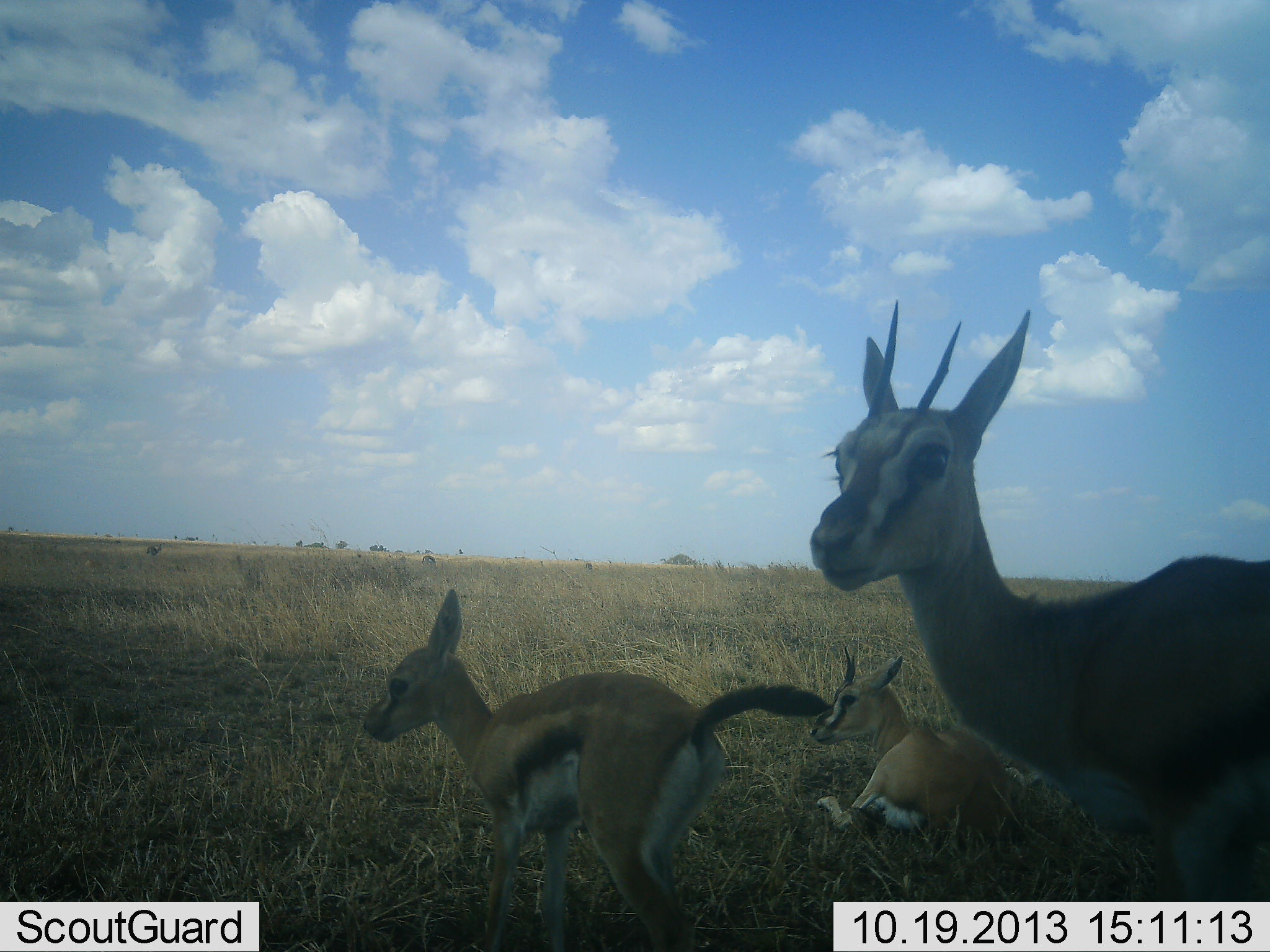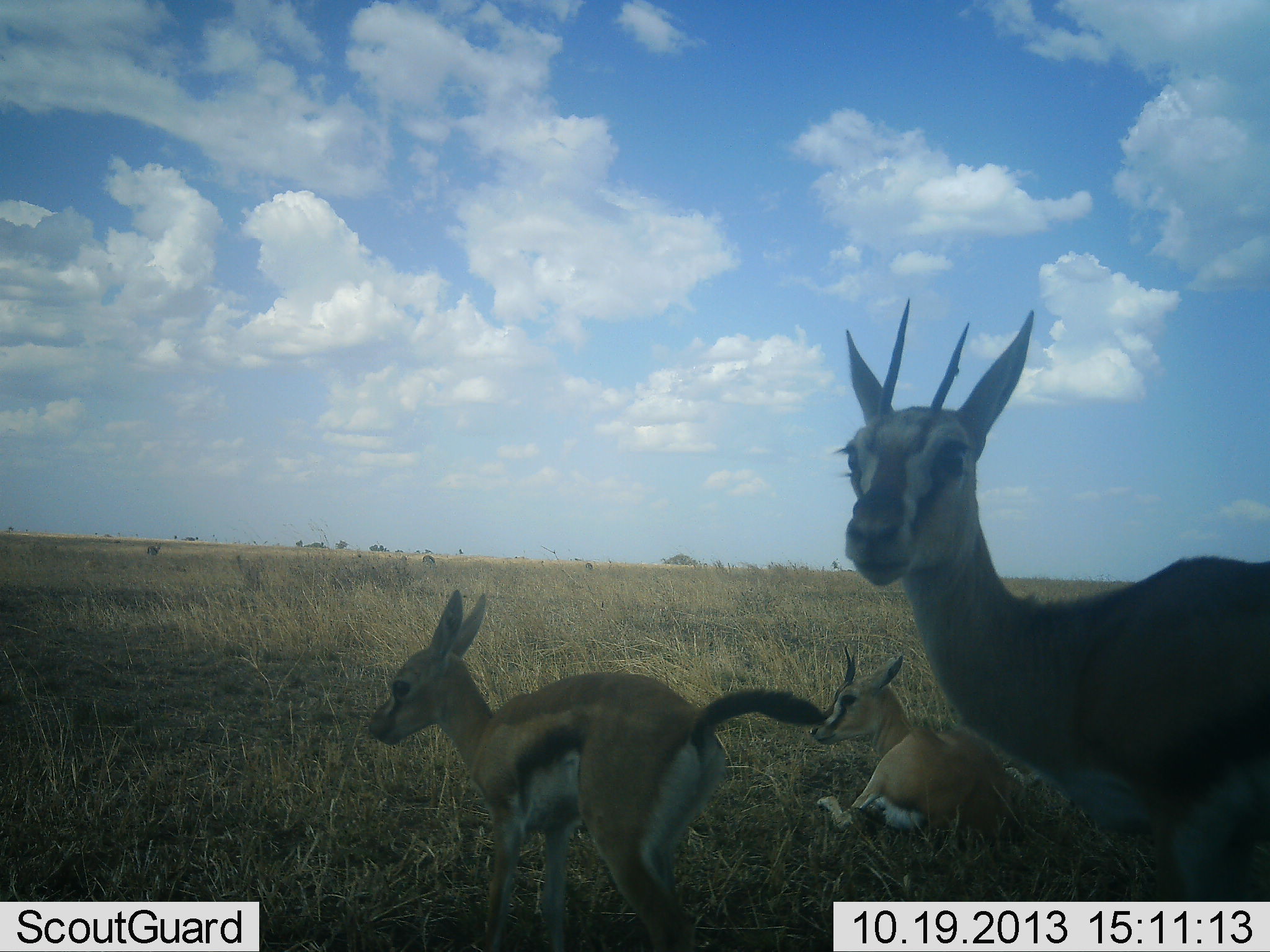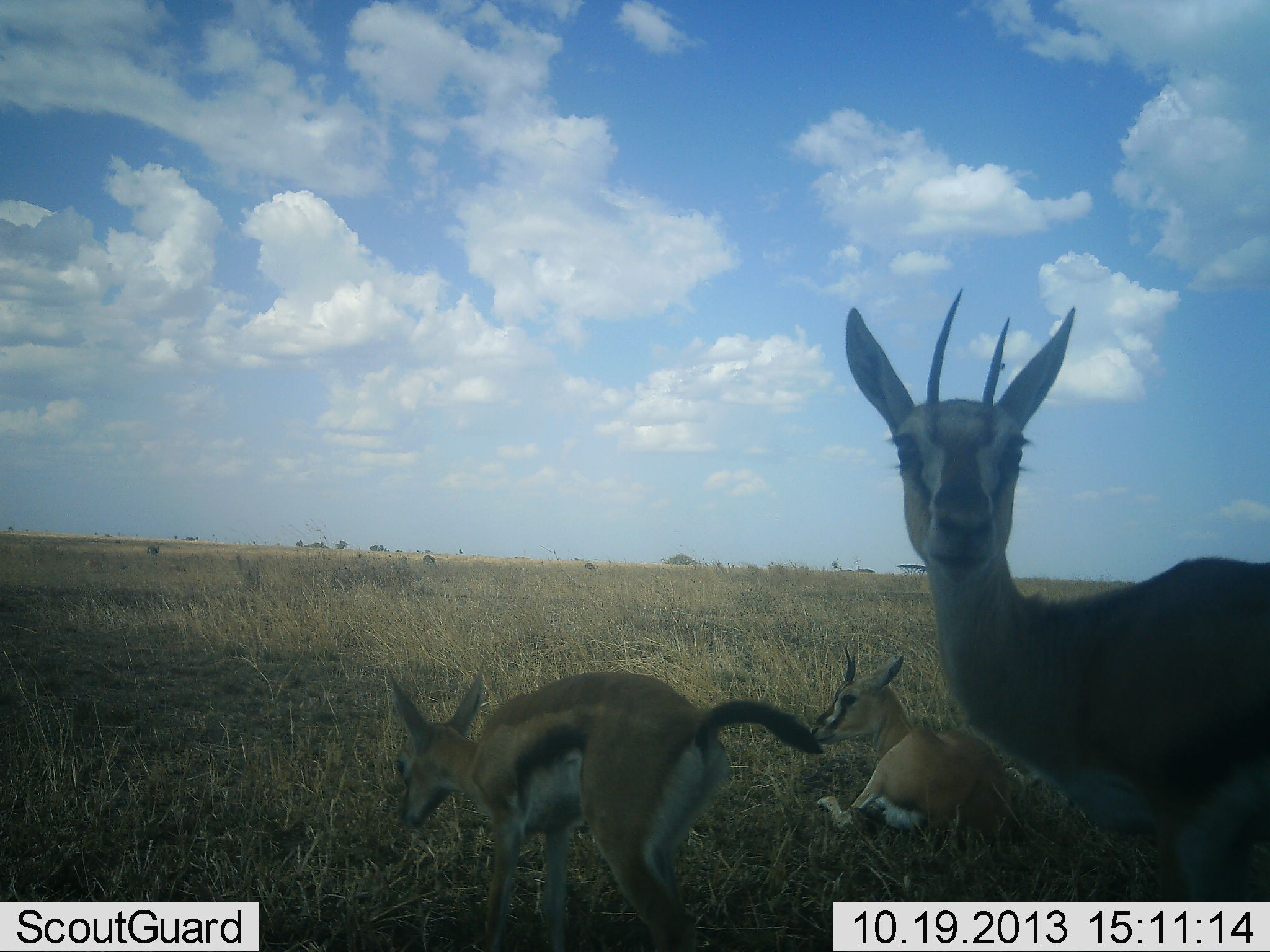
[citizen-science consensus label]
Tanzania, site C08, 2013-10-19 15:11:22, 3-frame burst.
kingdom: Animalia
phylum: Chordata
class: Mammalia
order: Artiodactyla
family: Bovidae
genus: Eudorcas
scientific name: Eudorcas thomsonii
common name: thomson's gazelle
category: gazellethomsons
Gazellethomsons (thomson's gazelle) (Eudorcas thomsonii), count 3. Behavior (volunteer vote fractions): standing 60%, resting 90%, moving 10%, interacting 0%. Young present (vote fraction): 70%. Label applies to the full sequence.